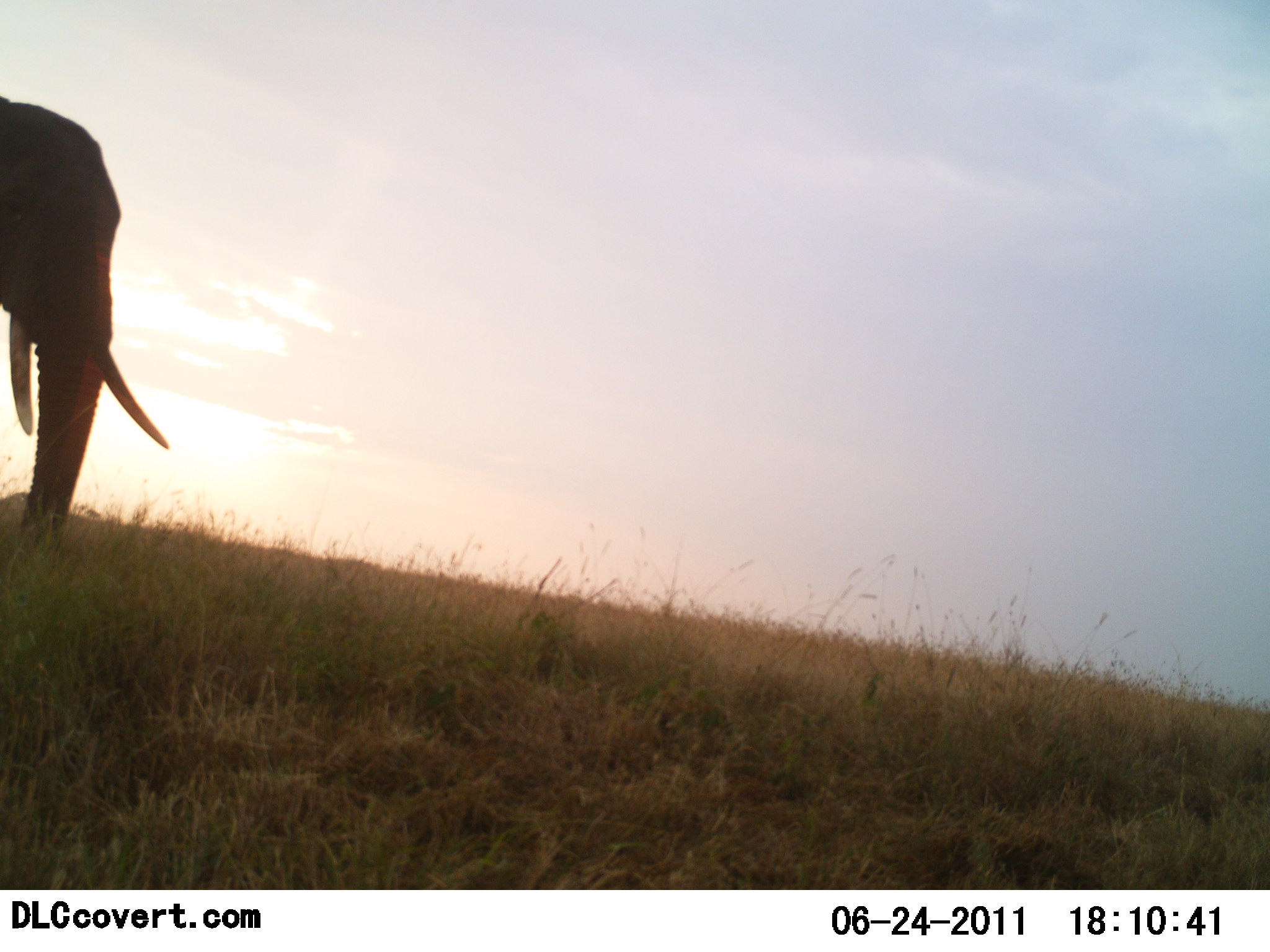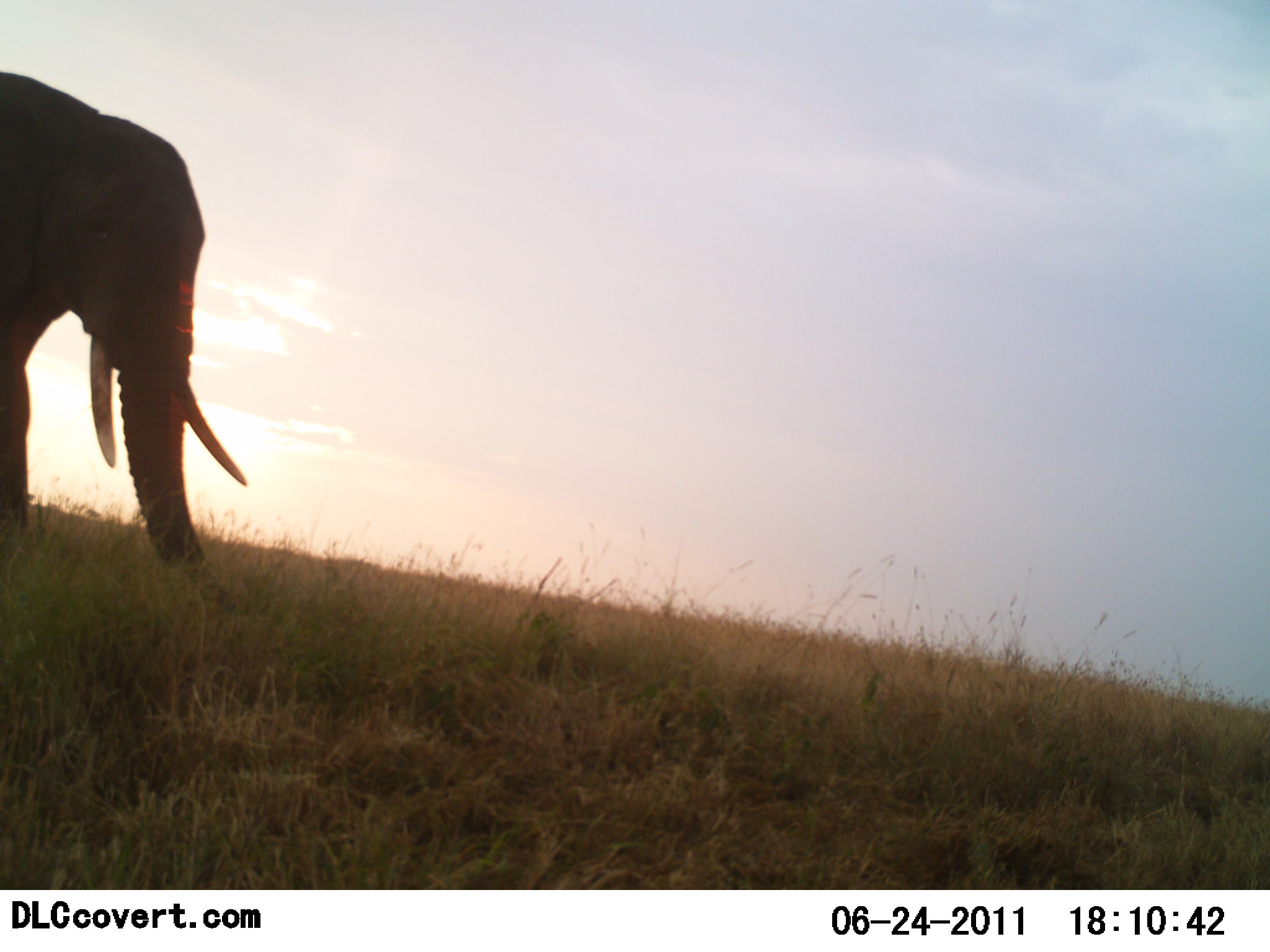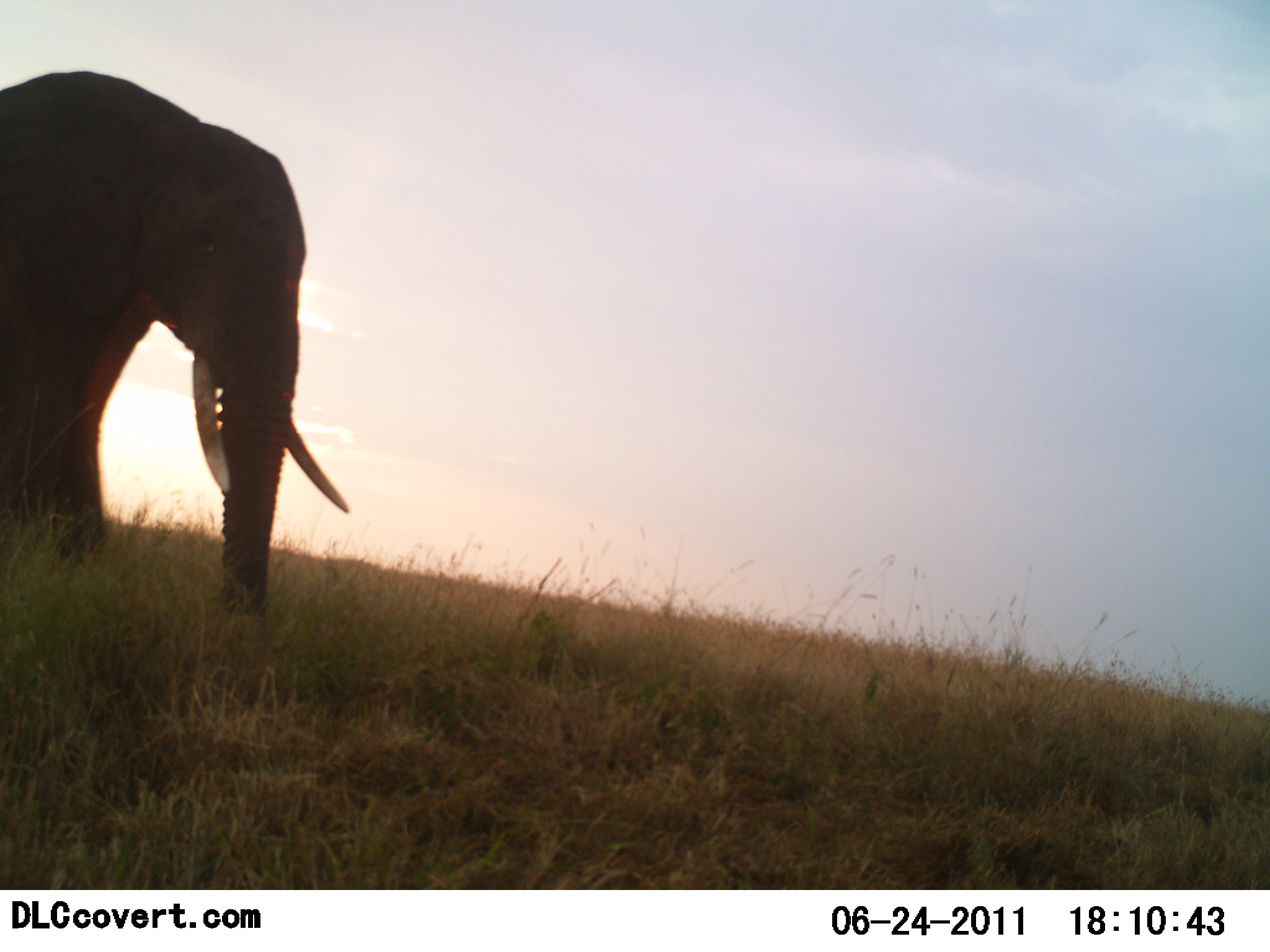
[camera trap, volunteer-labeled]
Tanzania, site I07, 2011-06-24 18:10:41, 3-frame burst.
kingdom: Animalia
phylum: Chordata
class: Mammalia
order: Proboscidea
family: Elephantidae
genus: Loxodonta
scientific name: Loxodonta africana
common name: african bush elephant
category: elephant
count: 1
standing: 8%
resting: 0%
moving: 100%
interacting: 0%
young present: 0%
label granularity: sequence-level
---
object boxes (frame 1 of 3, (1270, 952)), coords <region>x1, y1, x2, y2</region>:
animal: <region>0, 94, 171, 564</region>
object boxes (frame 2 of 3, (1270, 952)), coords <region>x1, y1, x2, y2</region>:
animal: <region>0, 68, 251, 619</region>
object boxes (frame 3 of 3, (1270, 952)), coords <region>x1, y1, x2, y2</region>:
animal: <region>0, 71, 350, 644</region>